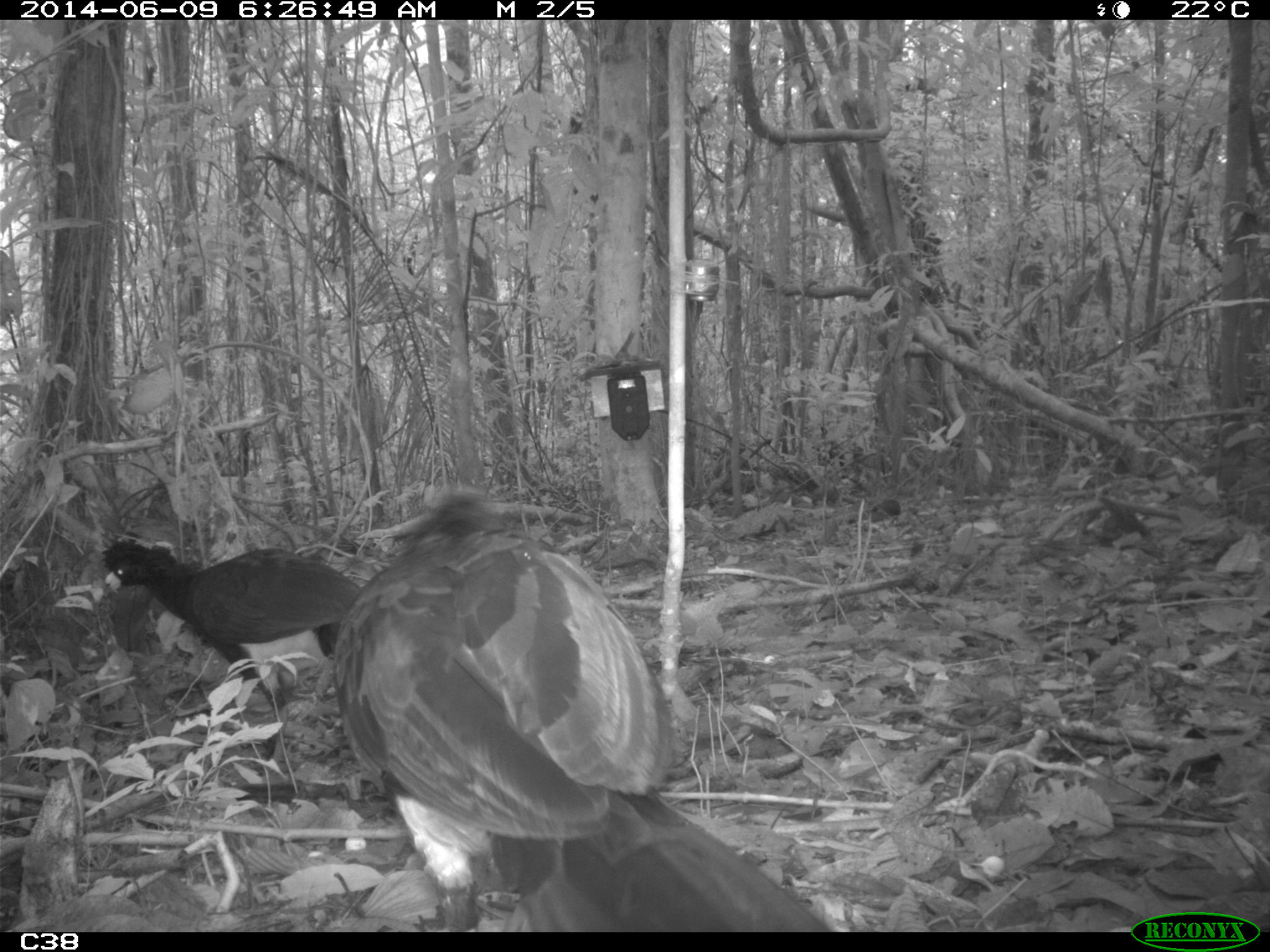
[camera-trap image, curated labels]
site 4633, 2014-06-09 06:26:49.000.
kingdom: Animalia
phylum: Chordata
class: Aves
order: Galliformes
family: Cracidae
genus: Crax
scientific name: Crax alector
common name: black curassow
Crax alector (black curassow), count 2, age adult.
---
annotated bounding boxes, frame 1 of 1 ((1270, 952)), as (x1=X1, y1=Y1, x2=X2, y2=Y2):
crax alector: (x1=329, y1=485, x2=830, y2=931); (x1=99, y1=536, x2=393, y2=772)